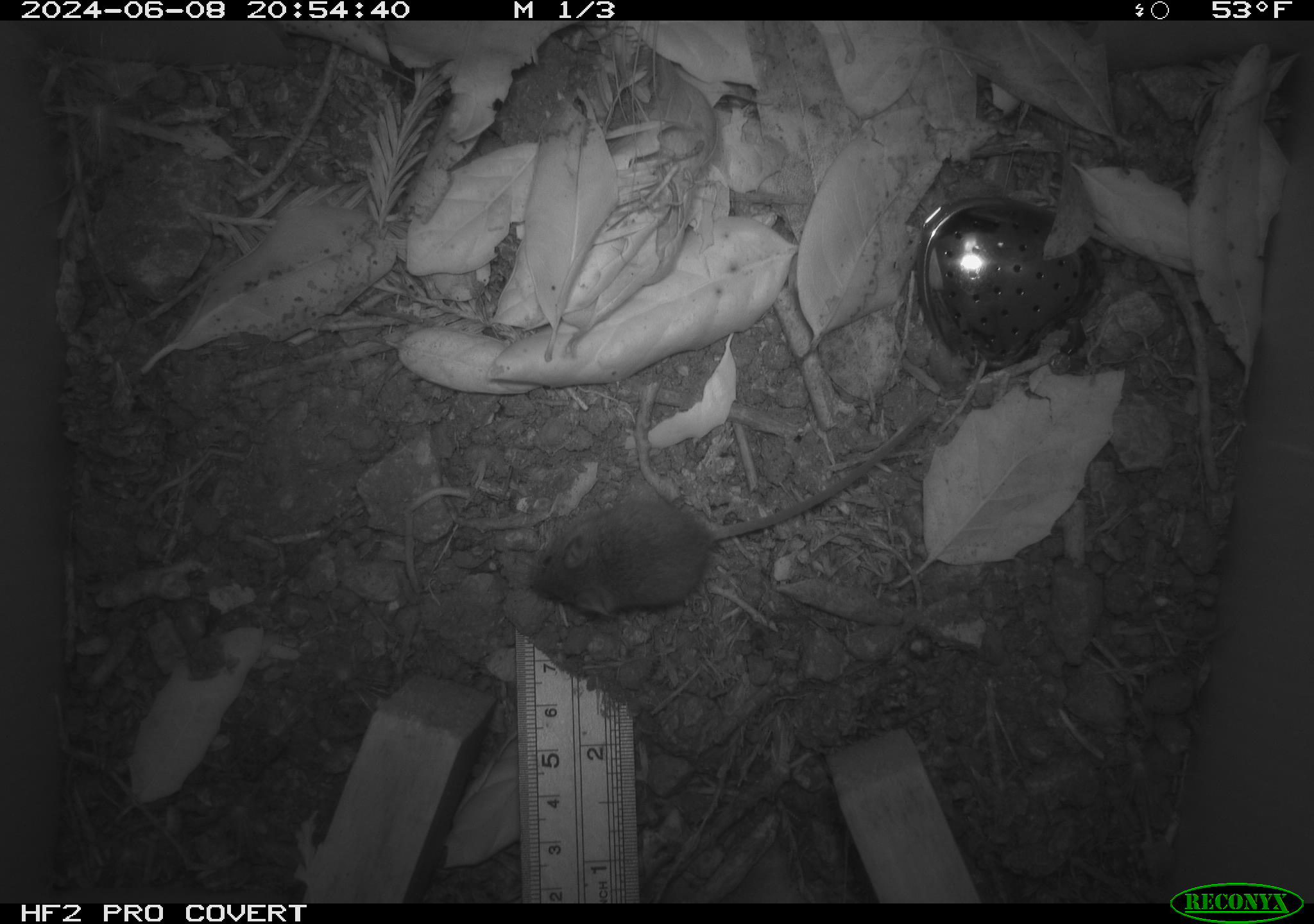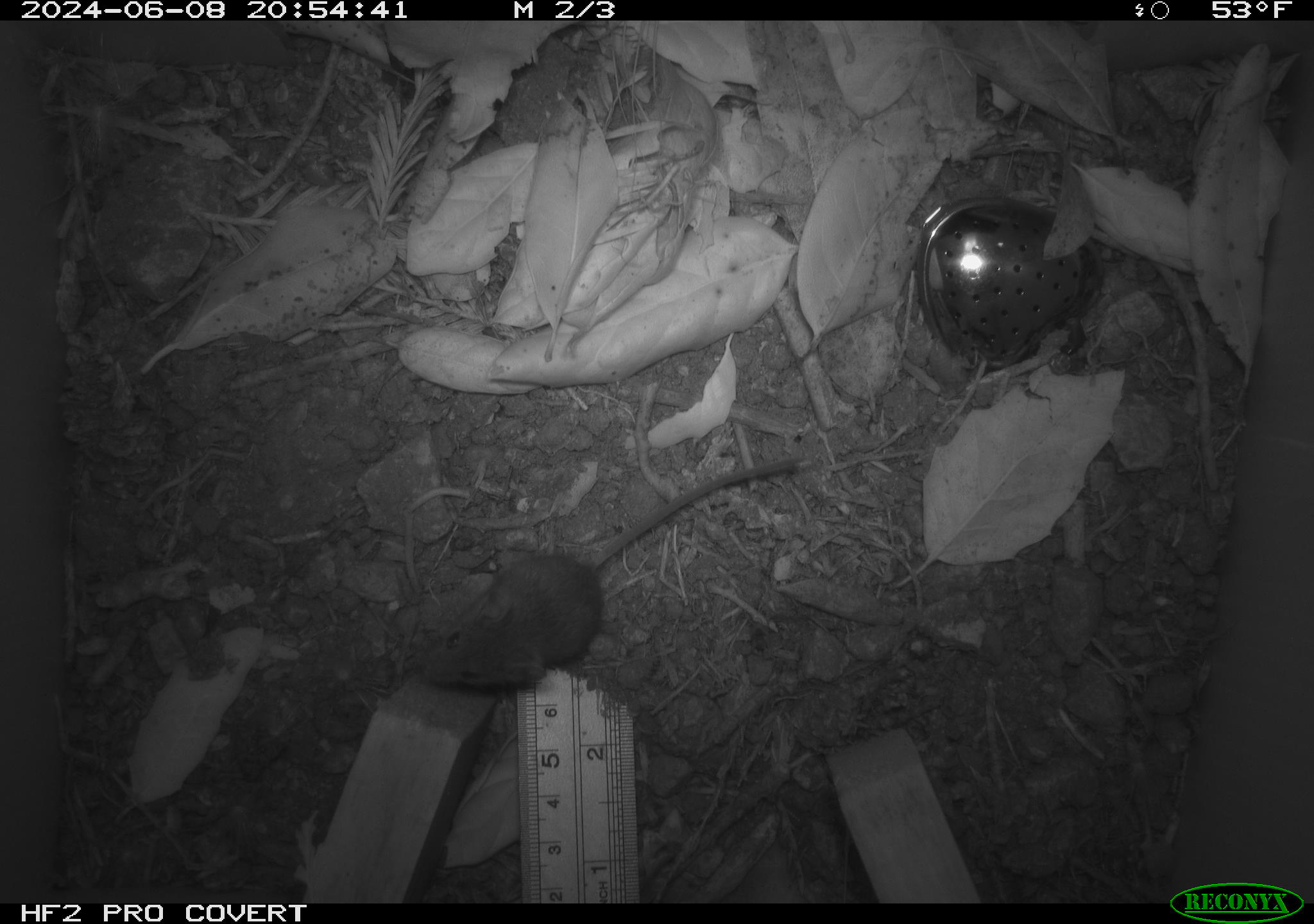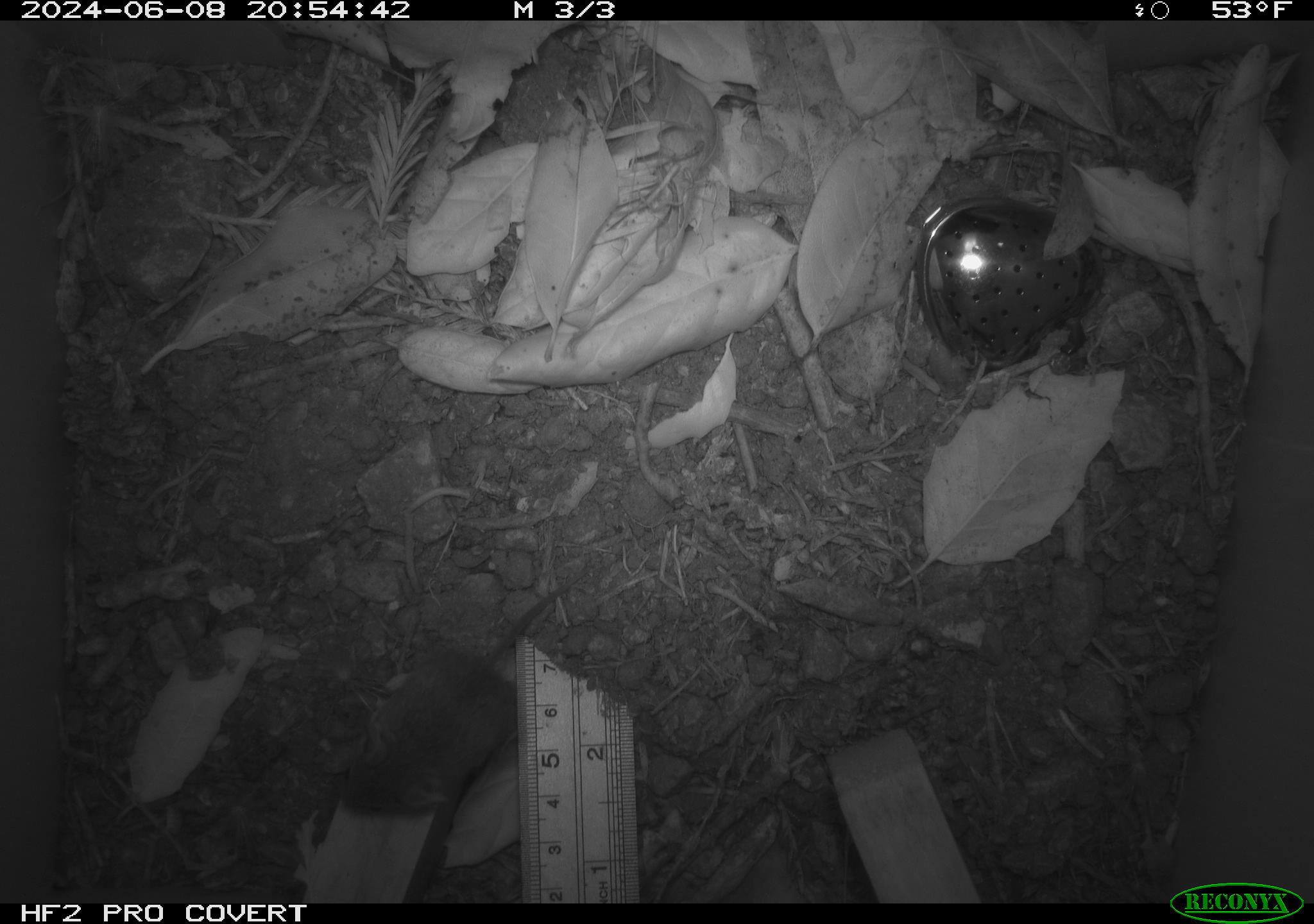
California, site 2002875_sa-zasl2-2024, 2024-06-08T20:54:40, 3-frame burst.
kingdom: Animalia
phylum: Chordata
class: Mammalia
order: Rodentia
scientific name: Rodentia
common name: rodent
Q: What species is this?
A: Rodent (Rodentia).